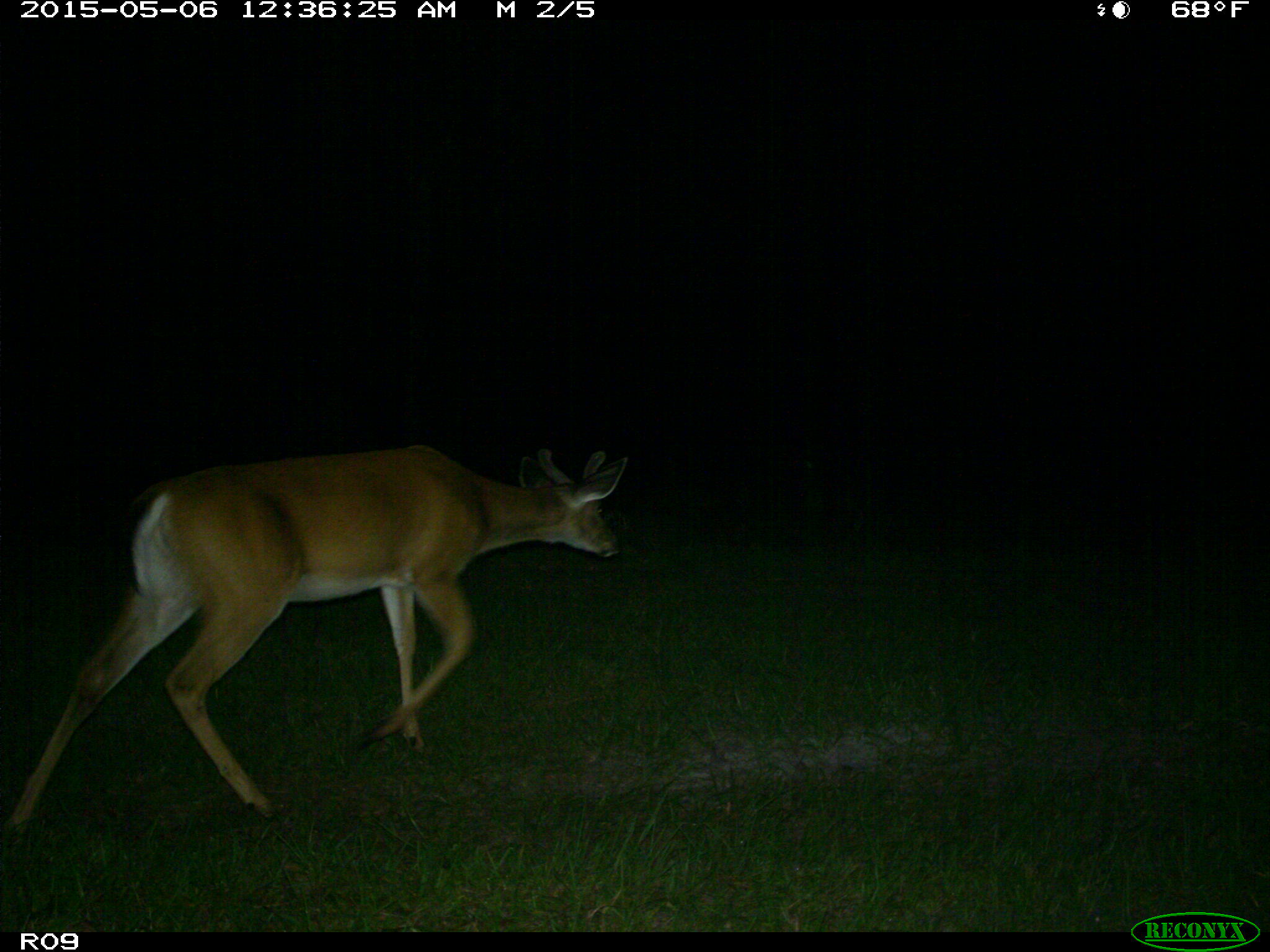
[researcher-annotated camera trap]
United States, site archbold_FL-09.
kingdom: Animalia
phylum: Chordata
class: Mammalia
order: Artiodactyla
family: Cervidae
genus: Odocoileus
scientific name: Odocoileus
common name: deer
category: unidentified deer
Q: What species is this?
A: Unidentified deer (deer) (Odocoileus).